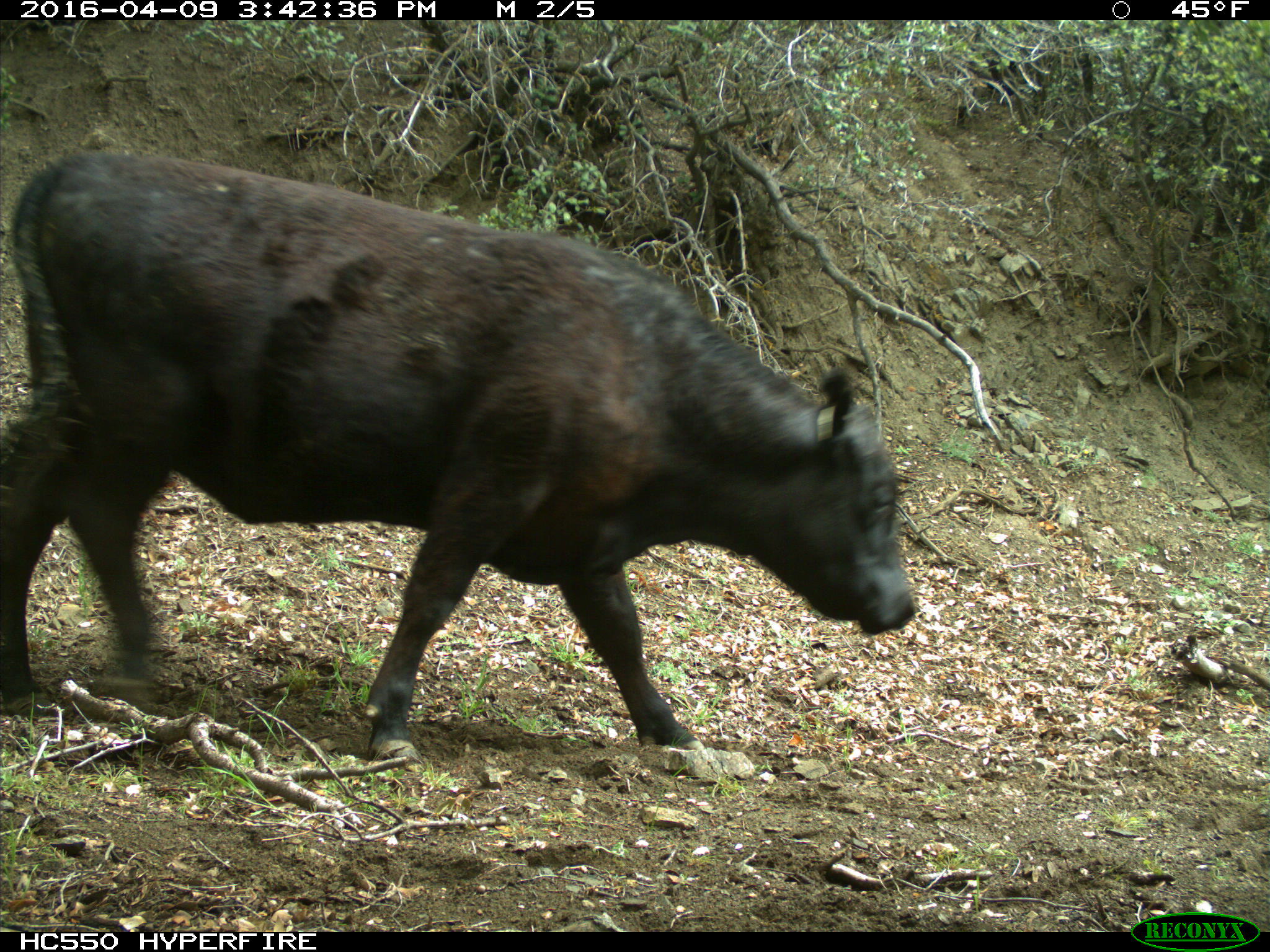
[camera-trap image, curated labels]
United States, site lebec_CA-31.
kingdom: Animalia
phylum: Chordata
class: Mammalia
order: Artiodactyla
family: Bovidae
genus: Bos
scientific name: Bos taurus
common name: domestic cow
Bos taurus (domestic cow).